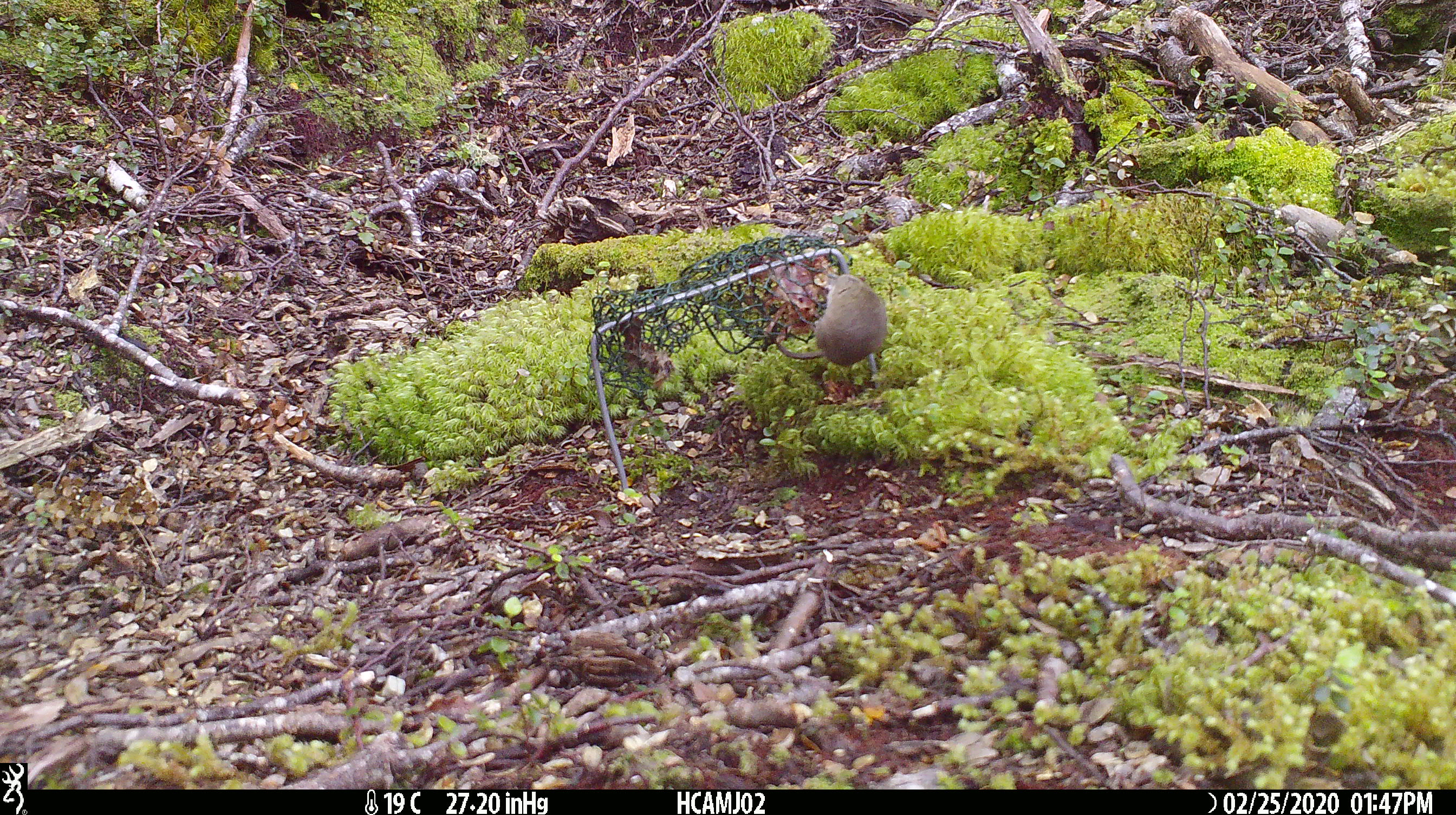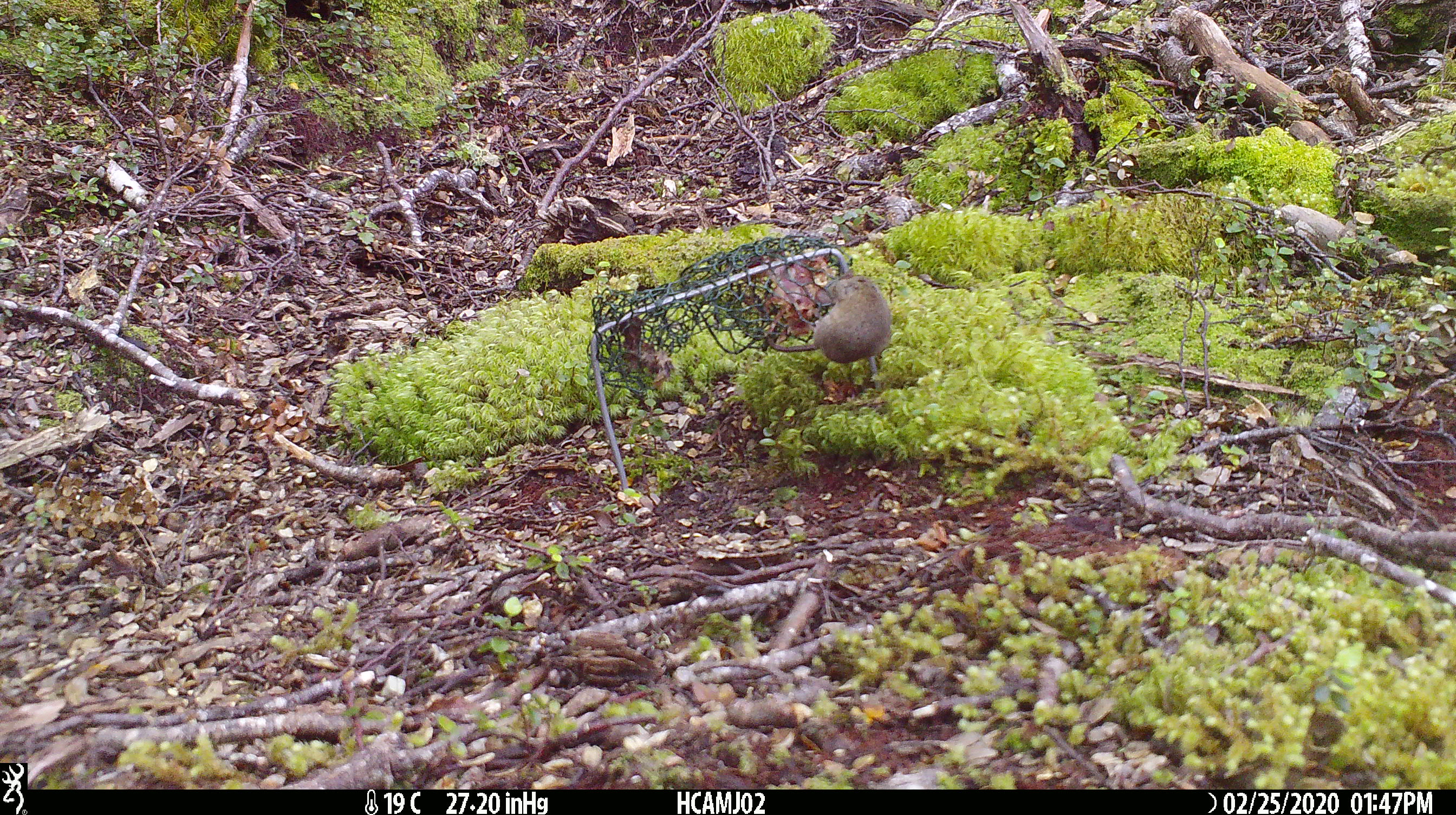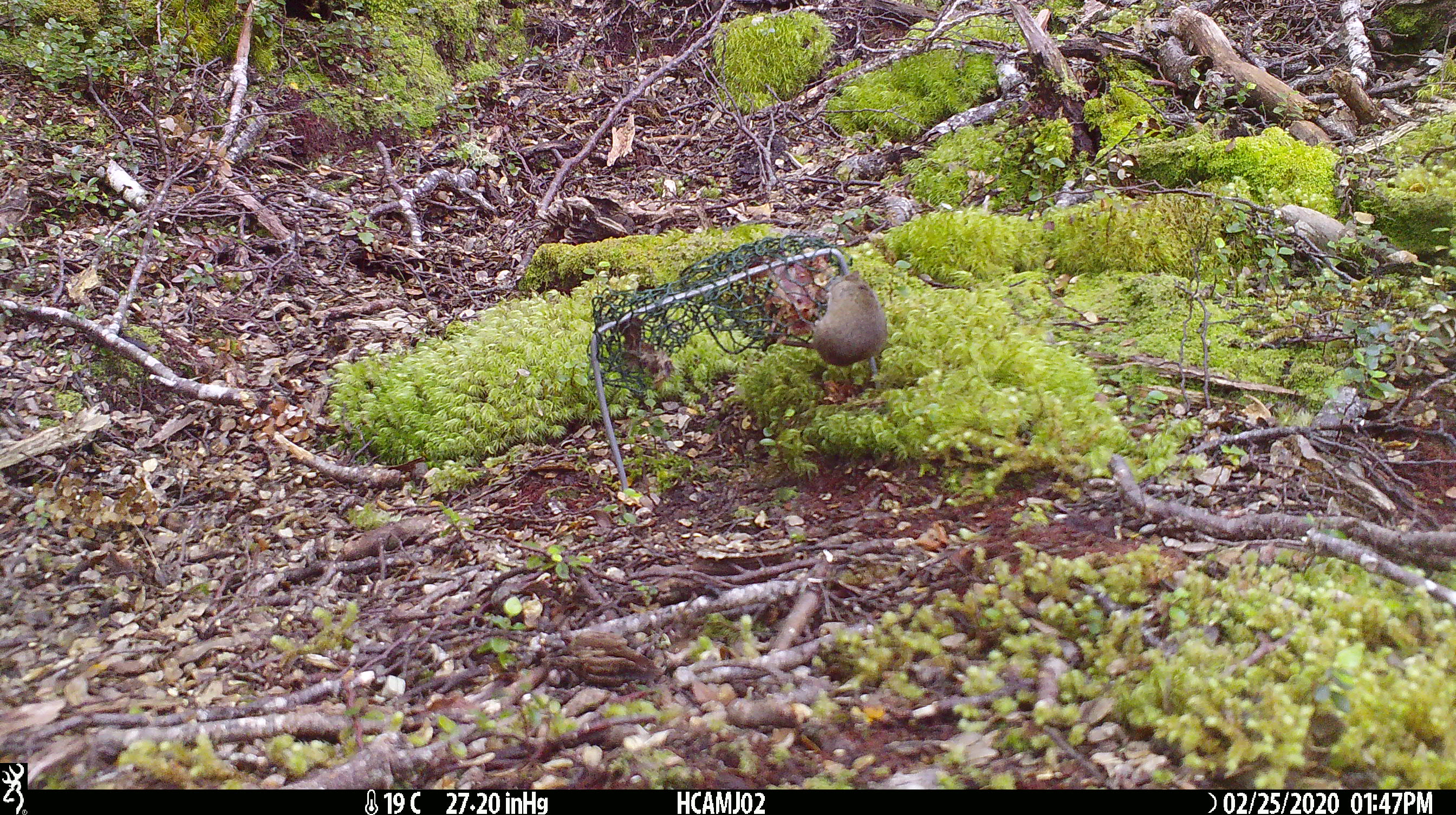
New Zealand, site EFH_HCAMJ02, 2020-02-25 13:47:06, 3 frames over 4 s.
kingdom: Animalia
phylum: Chordata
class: Mammalia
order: Rodentia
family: Muridae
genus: Mus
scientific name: Mus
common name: mouse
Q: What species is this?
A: Mouse (Mus).